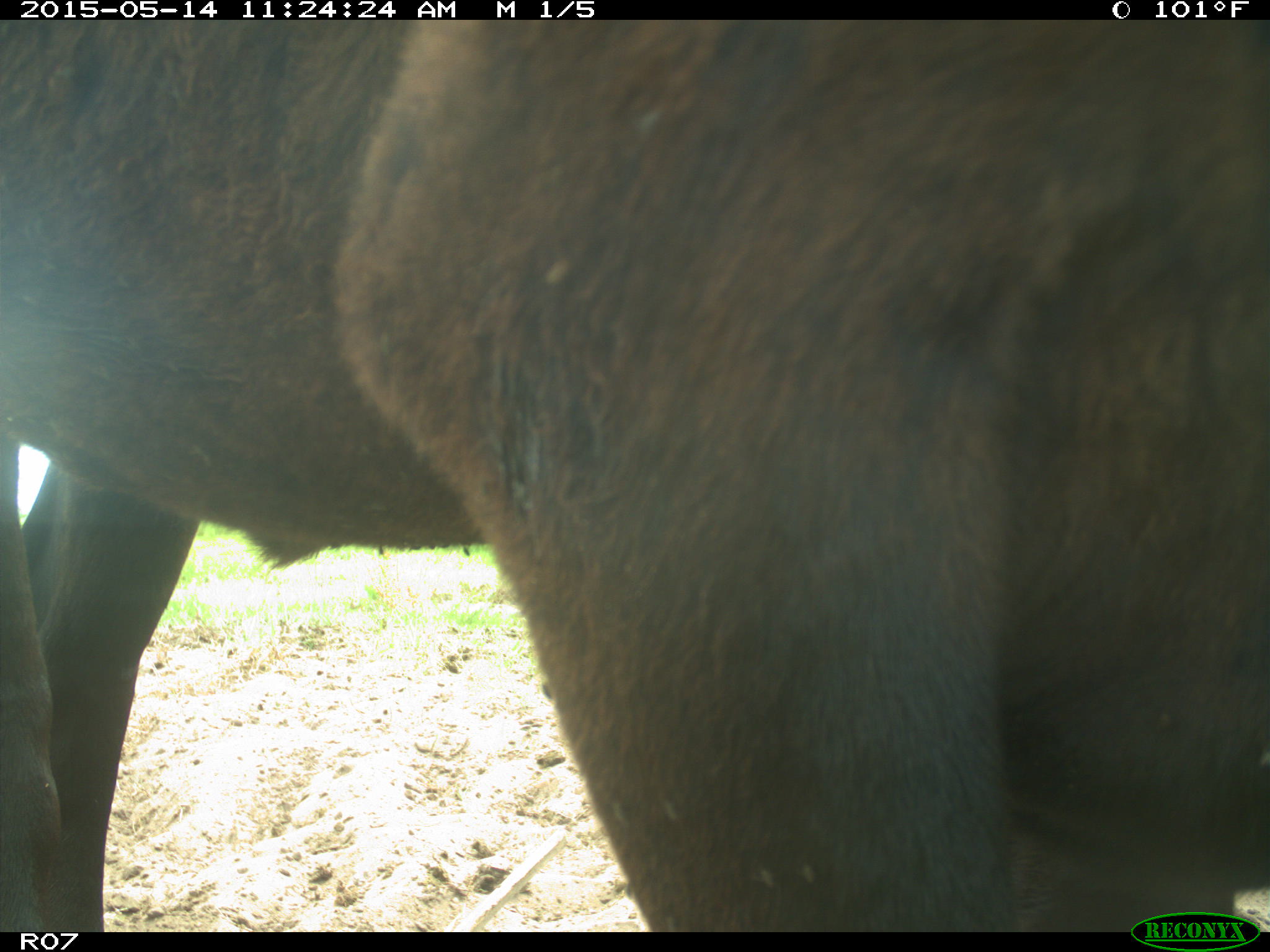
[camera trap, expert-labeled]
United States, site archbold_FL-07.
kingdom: Animalia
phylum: Chordata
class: Mammalia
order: Artiodactyla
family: Bovidae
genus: Bos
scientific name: Bos taurus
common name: domestic cow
Bos taurus (domestic cow).